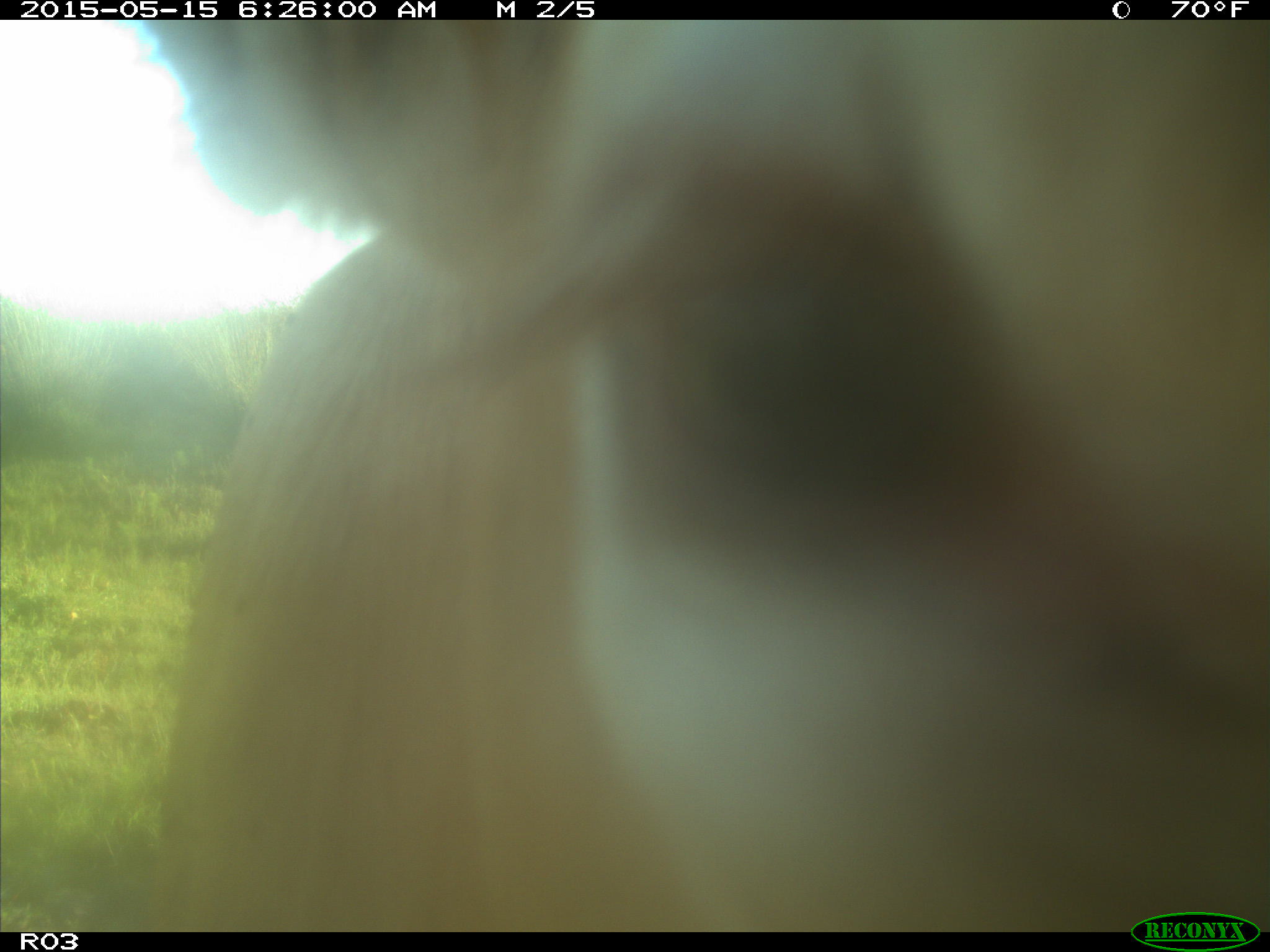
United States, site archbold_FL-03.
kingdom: Animalia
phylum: Chordata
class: Mammalia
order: Artiodactyla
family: Bovidae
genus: Bos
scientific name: Bos taurus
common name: domestic cow